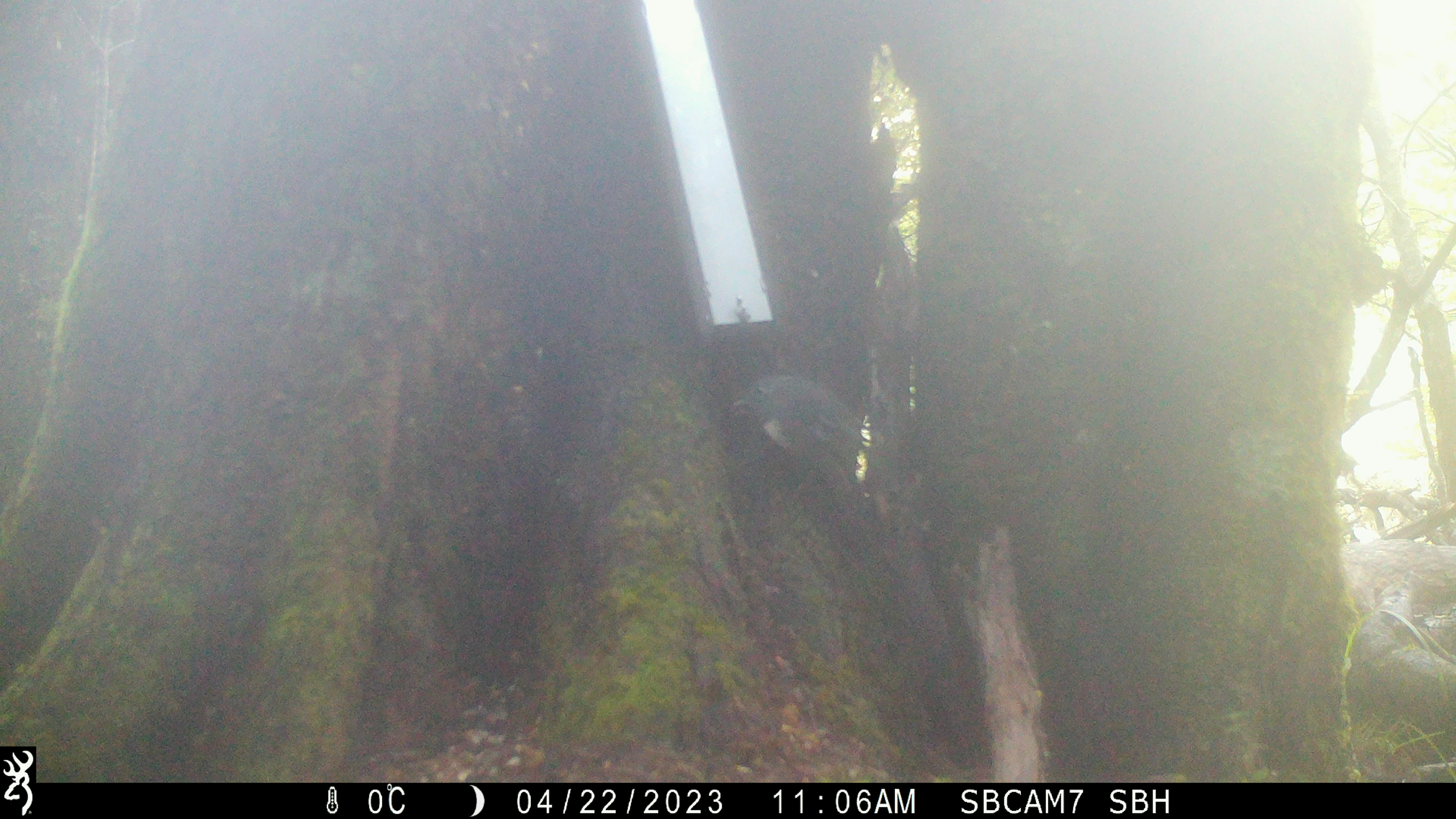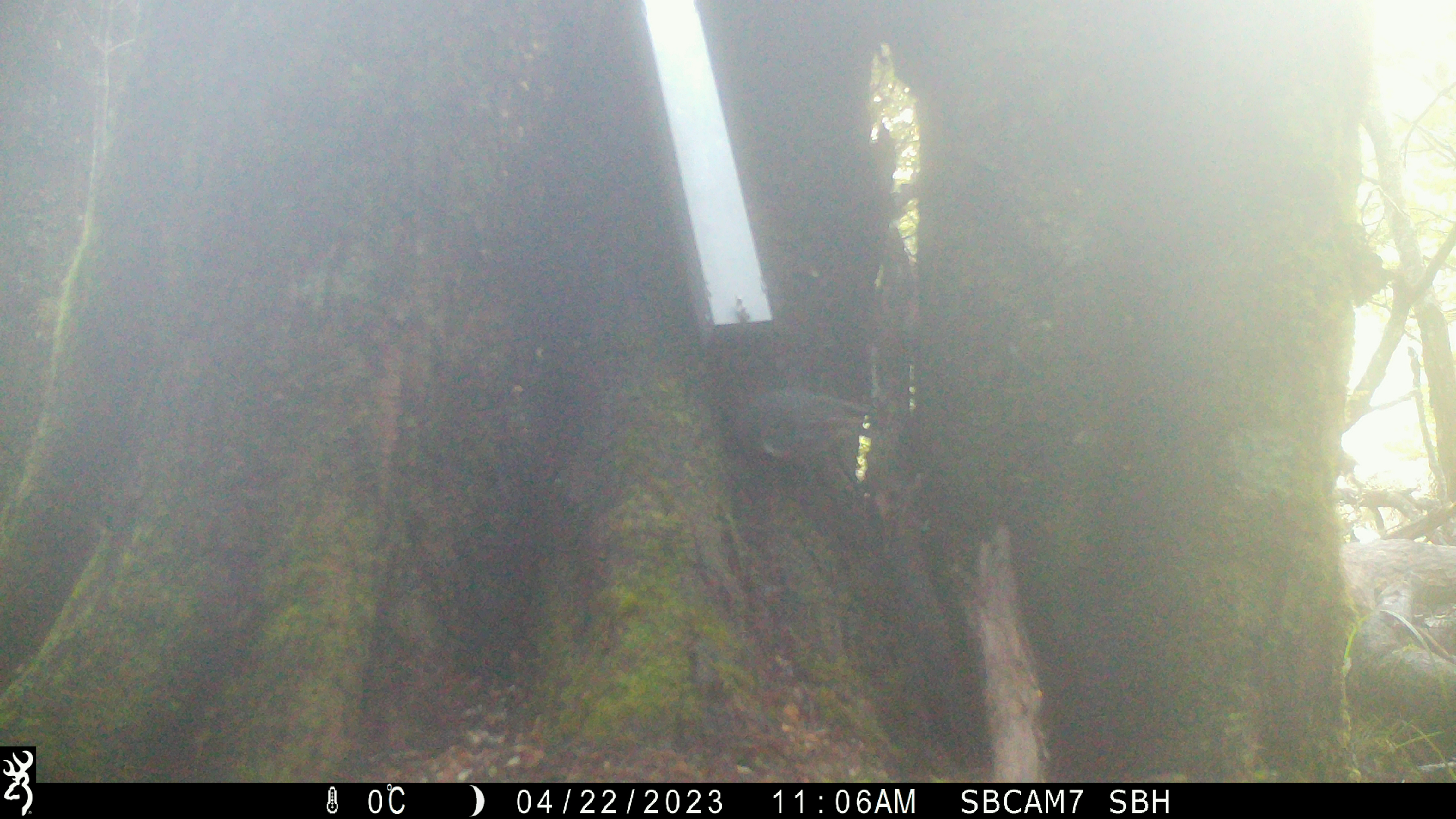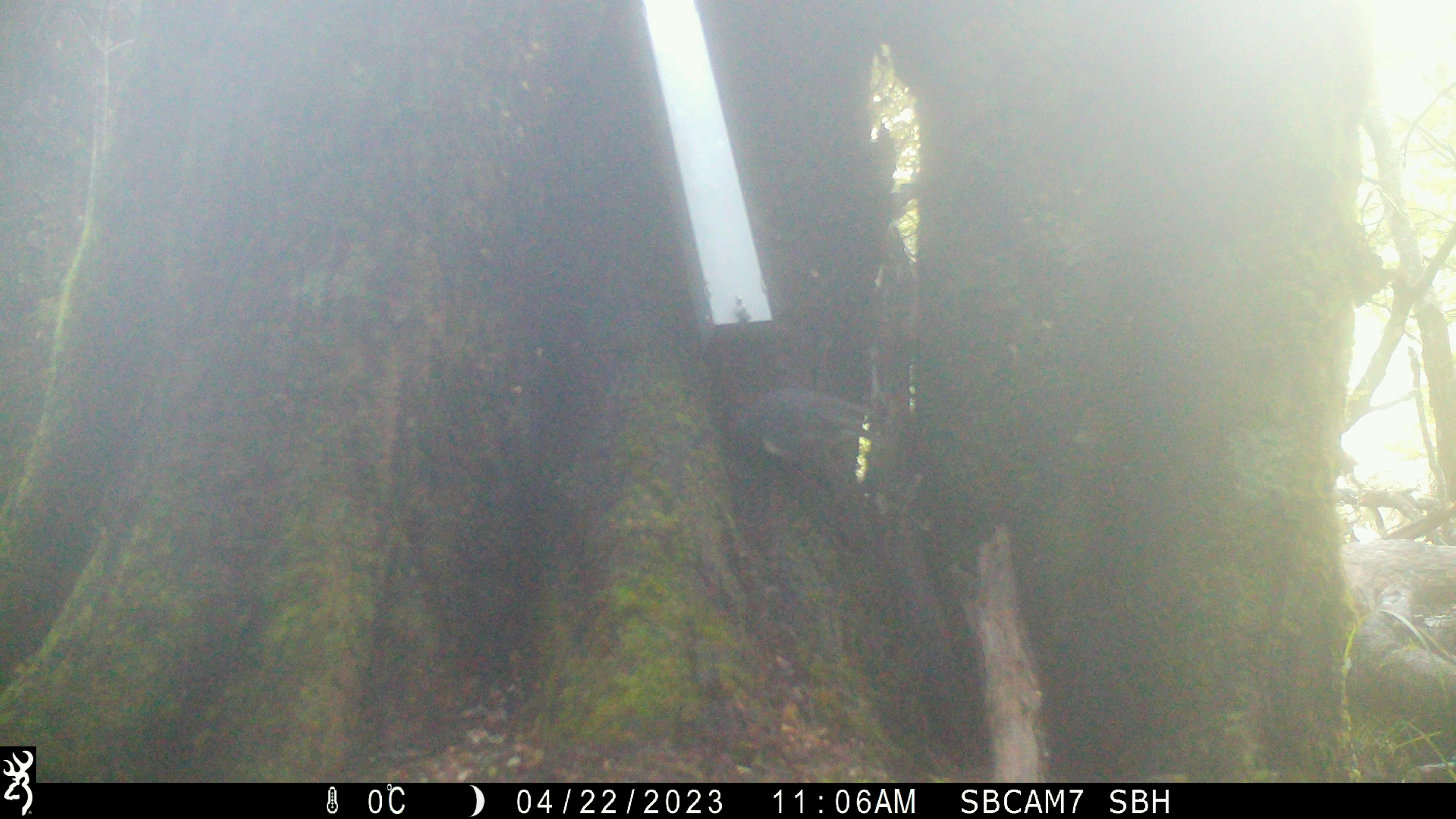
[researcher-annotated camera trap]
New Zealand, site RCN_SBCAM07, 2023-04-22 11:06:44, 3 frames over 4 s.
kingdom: Animalia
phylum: Chordata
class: Aves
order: Passeriformes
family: Petroicidae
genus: Petroica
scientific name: Petroica australis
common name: new zealand robin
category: robin